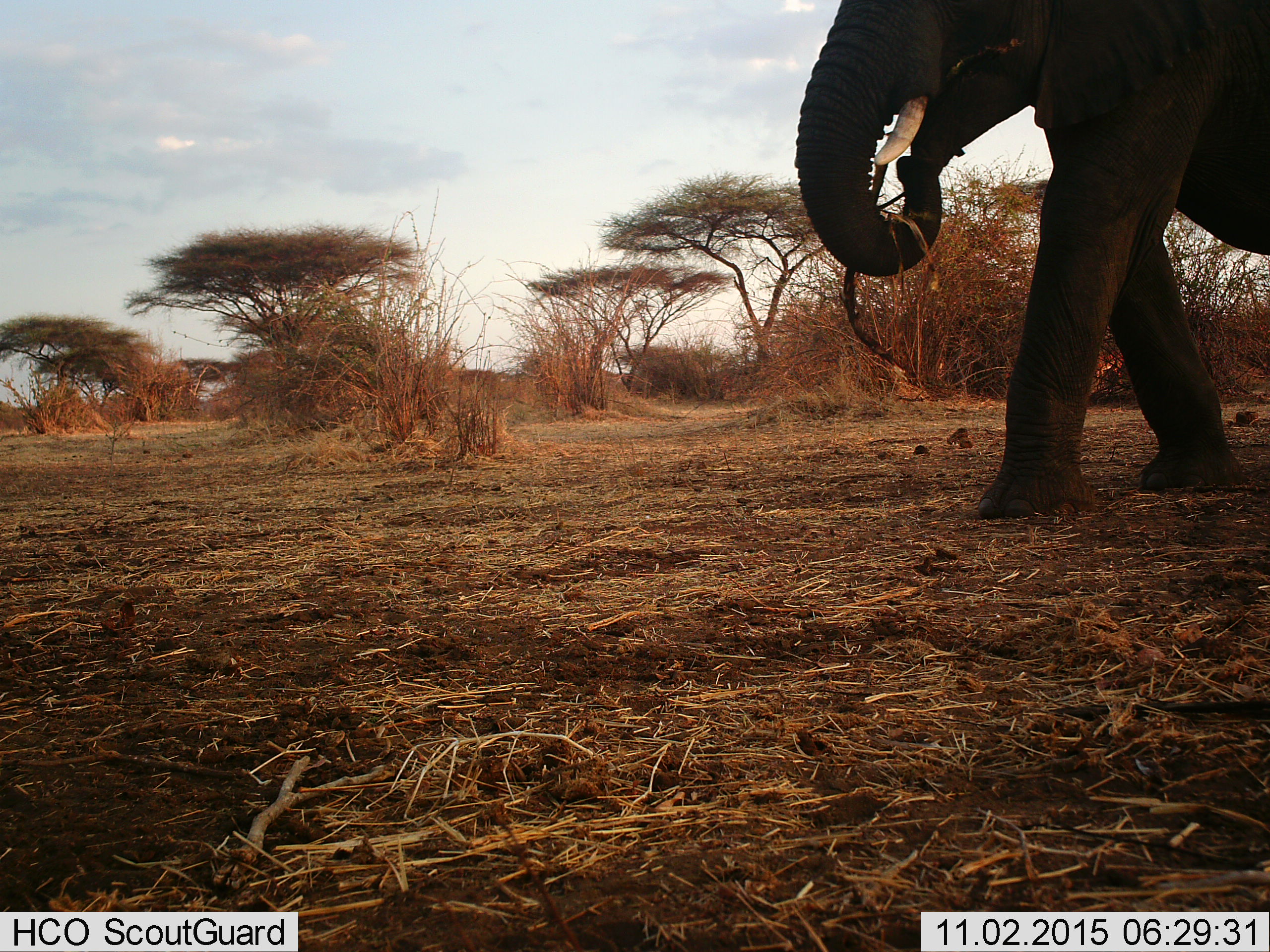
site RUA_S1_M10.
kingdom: Animalia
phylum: Chordata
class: Mammalia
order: Proboscidea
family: Elephantidae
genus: Loxodonta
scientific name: Loxodonta africana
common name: african bush elephant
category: elephant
Elephant (african bush elephant) (Loxodonta africana), count 1. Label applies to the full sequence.